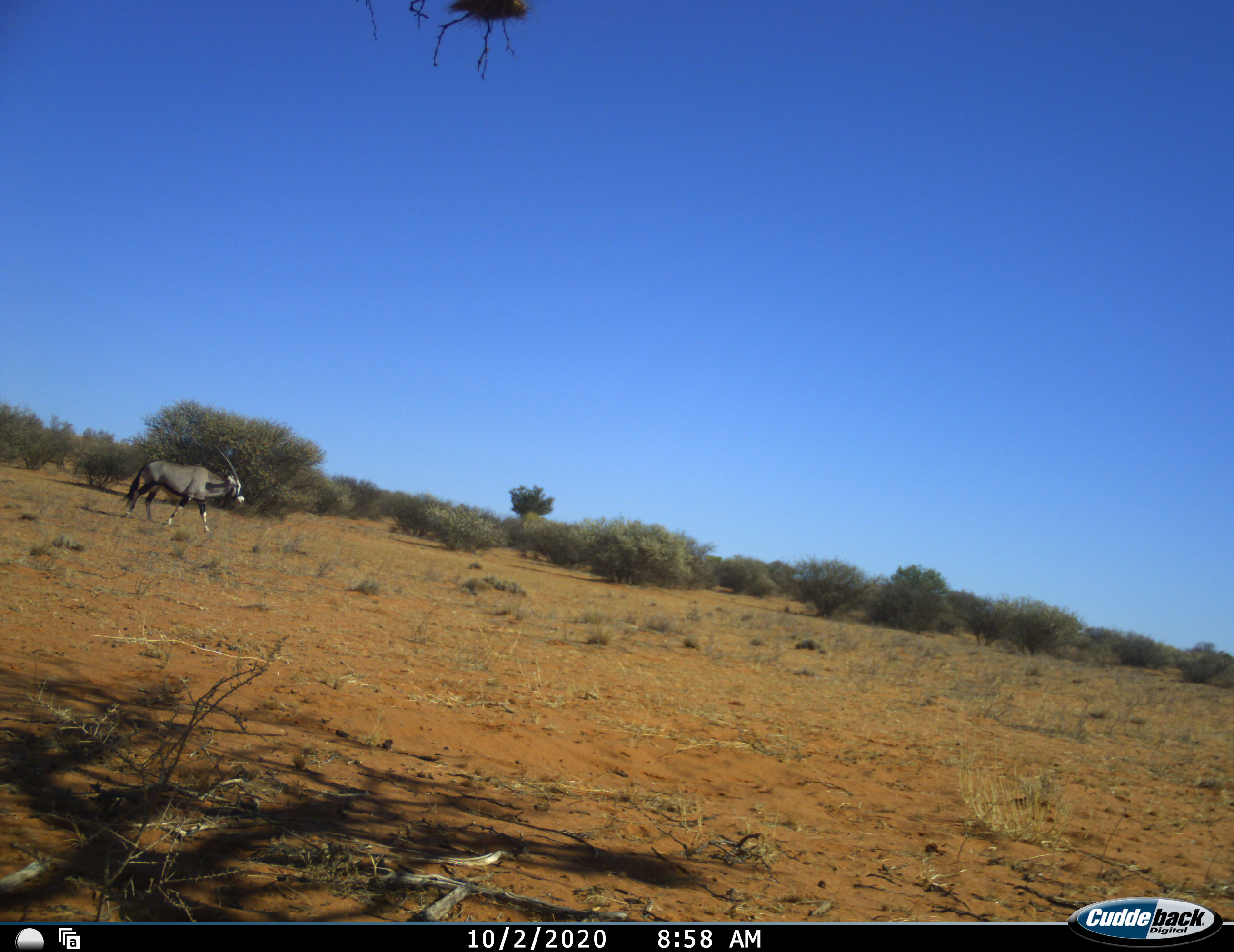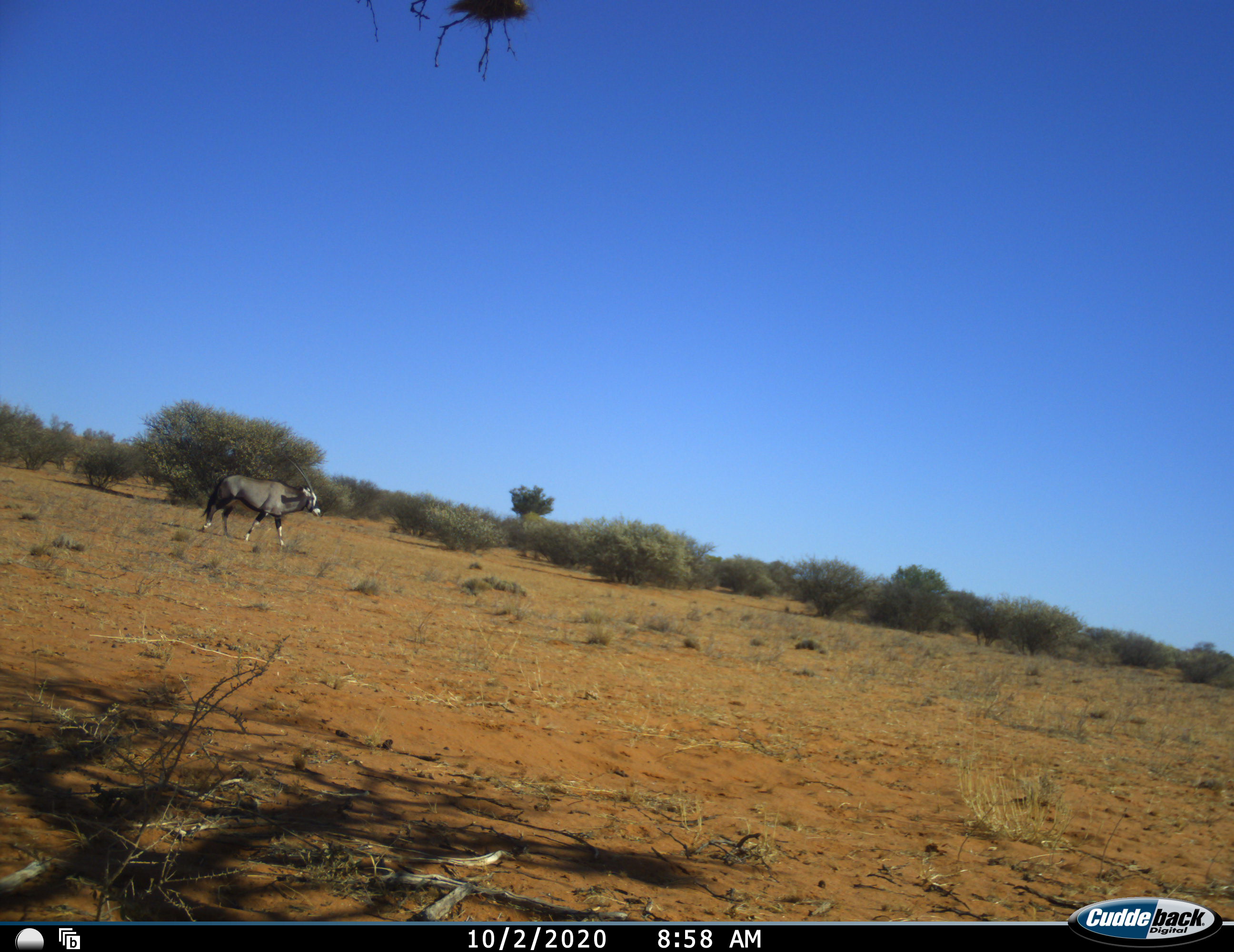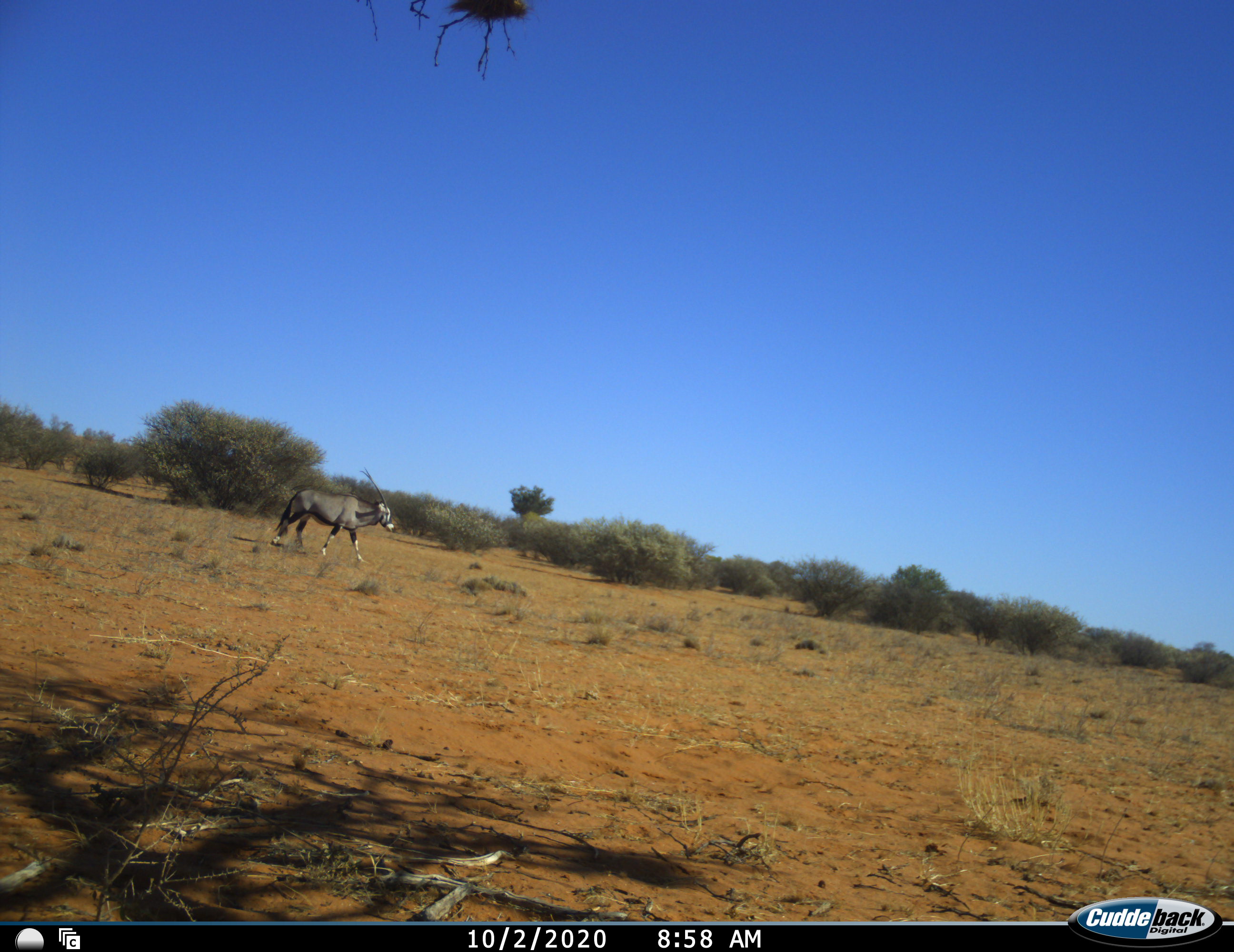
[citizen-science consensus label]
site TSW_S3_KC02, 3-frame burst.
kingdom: Animalia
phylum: Chordata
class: Mammalia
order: Artiodactyla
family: Bovidae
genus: Oryx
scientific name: Oryx gazella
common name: gemsbok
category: oryx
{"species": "oryx (gemsbok) (Oryx gazella)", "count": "1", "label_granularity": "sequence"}